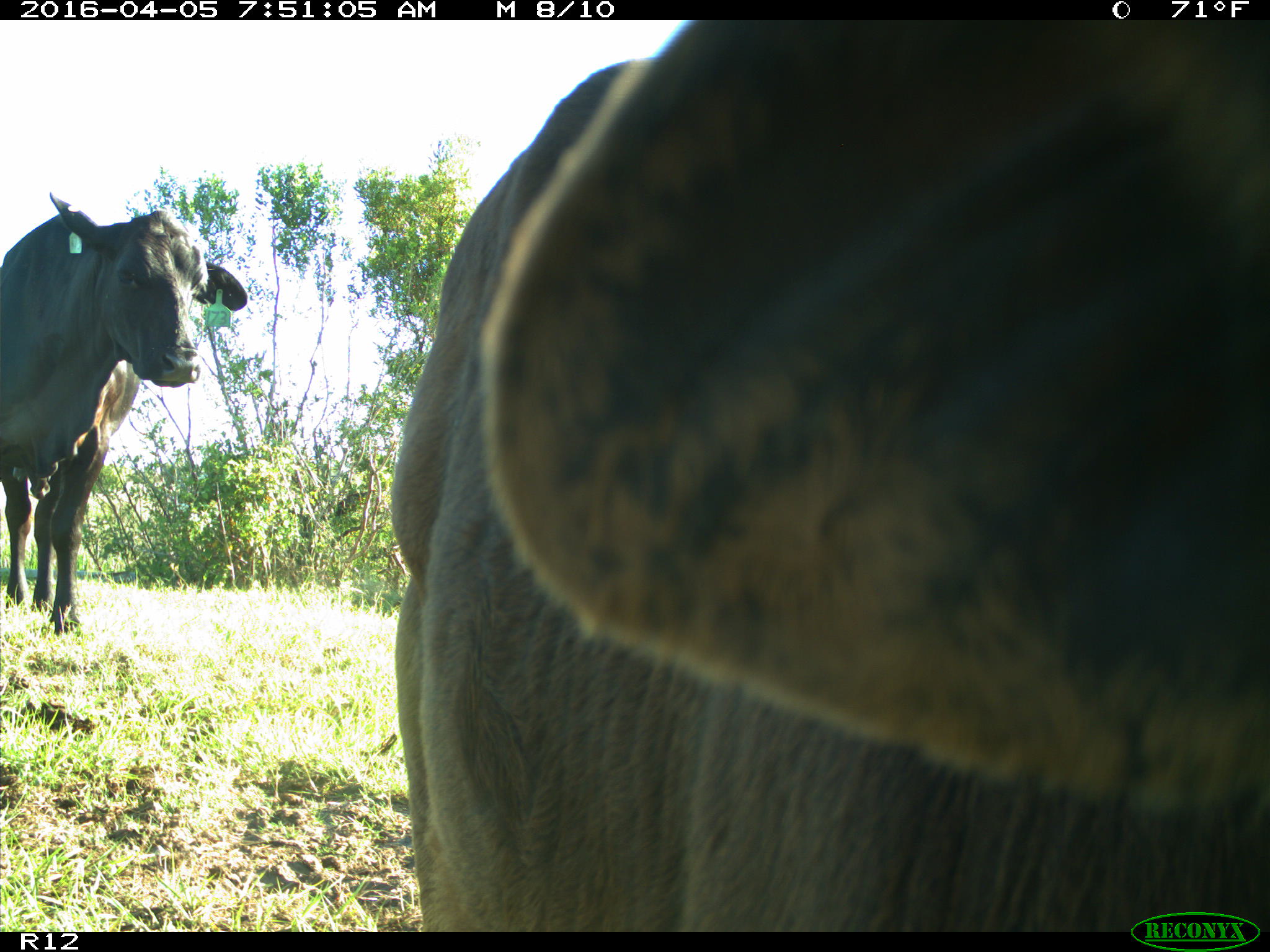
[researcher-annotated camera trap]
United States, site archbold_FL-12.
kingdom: Animalia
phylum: Chordata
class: Mammalia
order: Artiodactyla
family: Bovidae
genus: Bos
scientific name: Bos taurus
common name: domestic cow